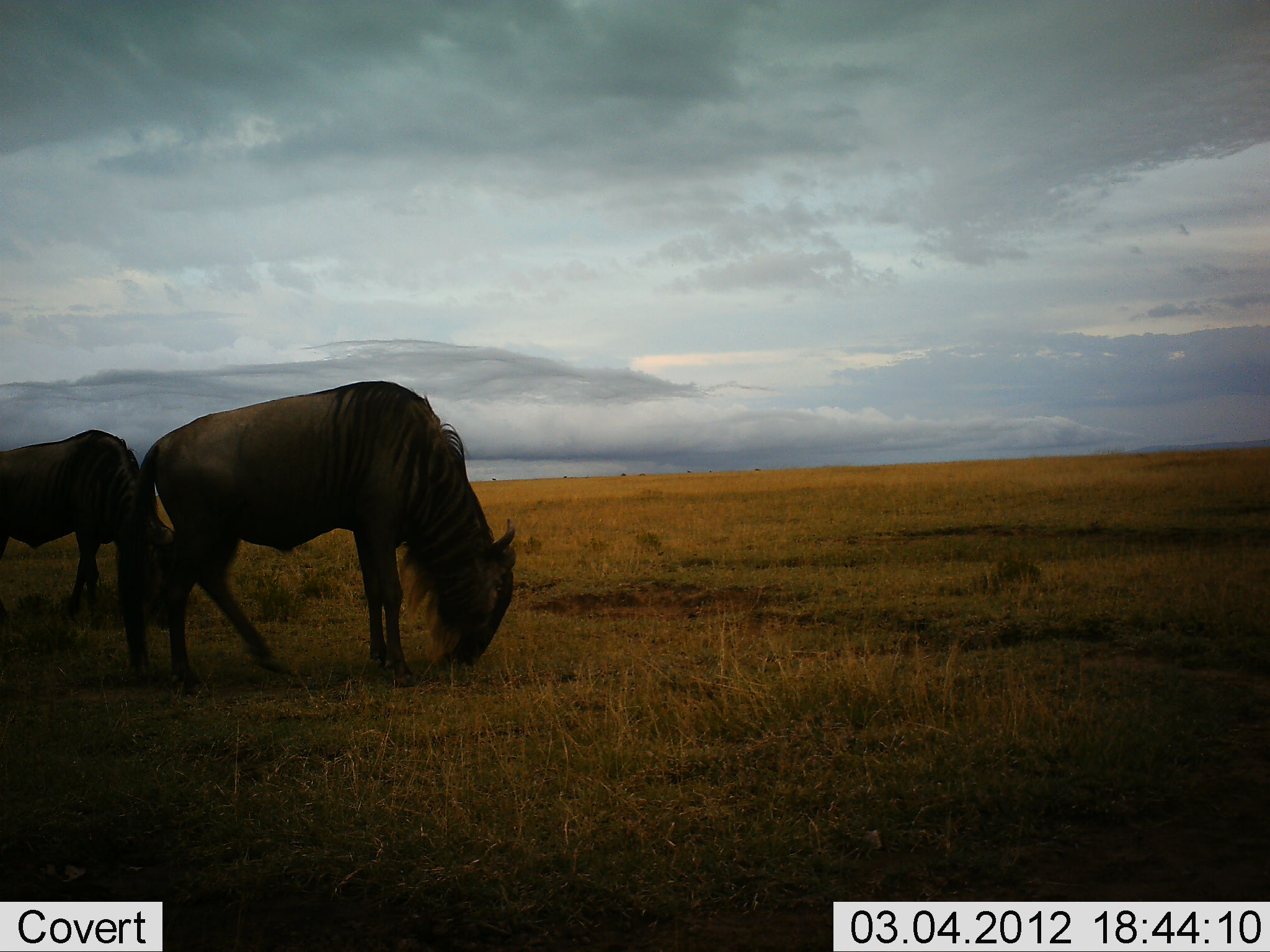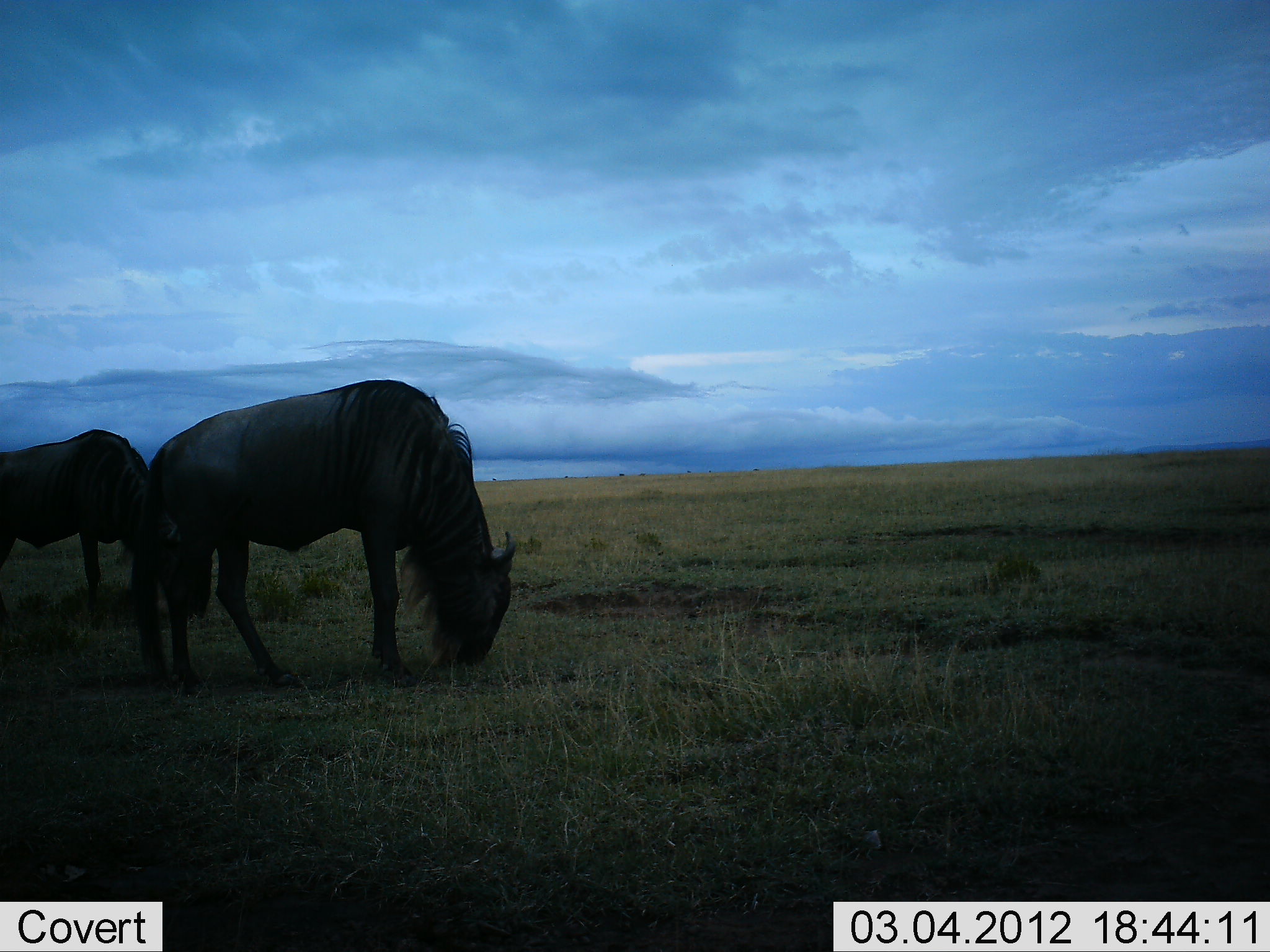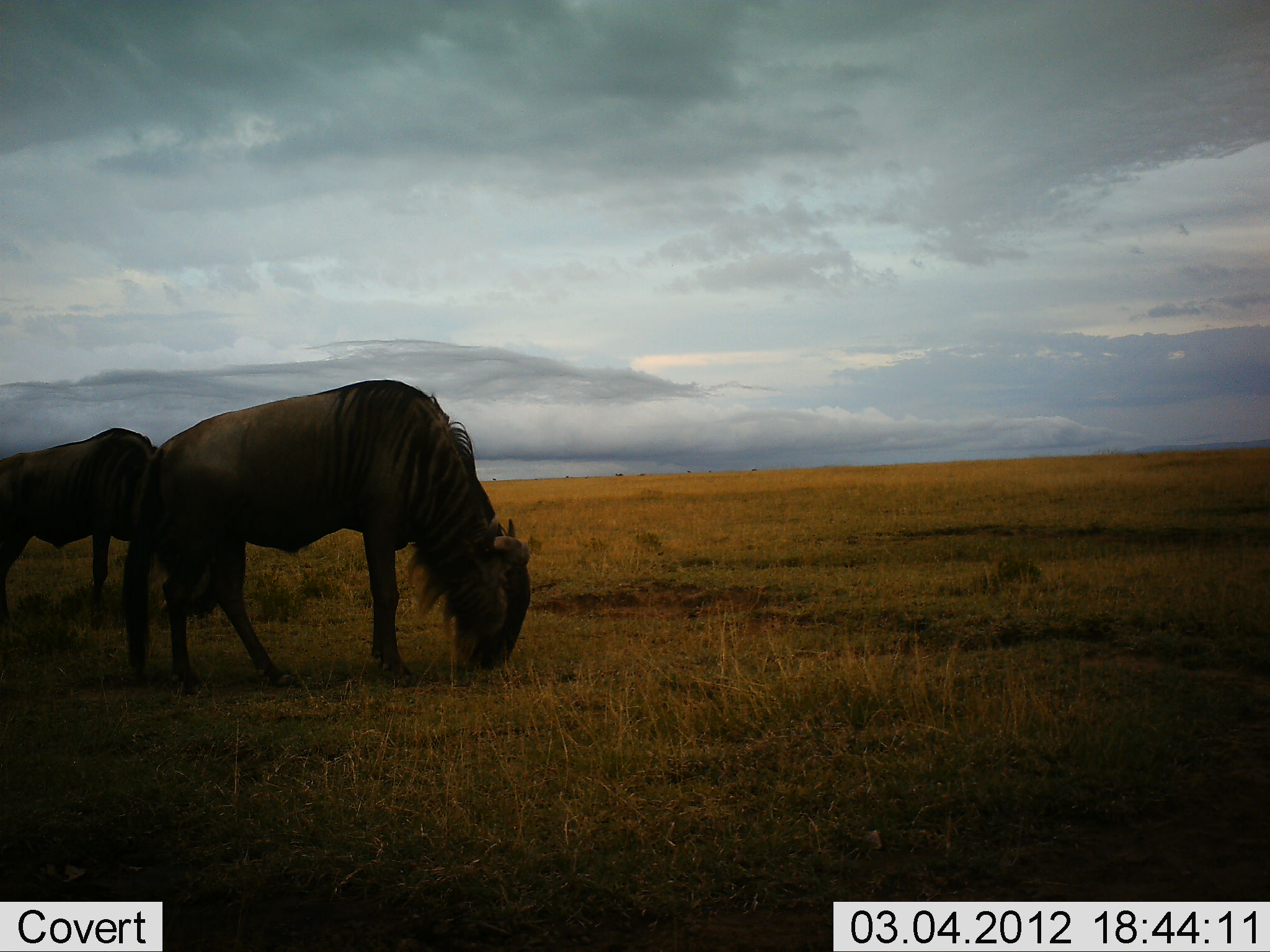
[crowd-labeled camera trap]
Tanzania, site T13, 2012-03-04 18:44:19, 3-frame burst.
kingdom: Animalia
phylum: Chordata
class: Mammalia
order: Artiodactyla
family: Bovidae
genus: Connochaetes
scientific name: Connochaetes taurinus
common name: blue wildebeest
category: wildebeest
Wildebeest (blue wildebeest) (Connochaetes taurinus), count 2. Behavior (volunteer vote fractions): standing 27%, resting 0%, moving 3%, interacting 0%. Young present (vote fraction): 0%. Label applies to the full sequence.